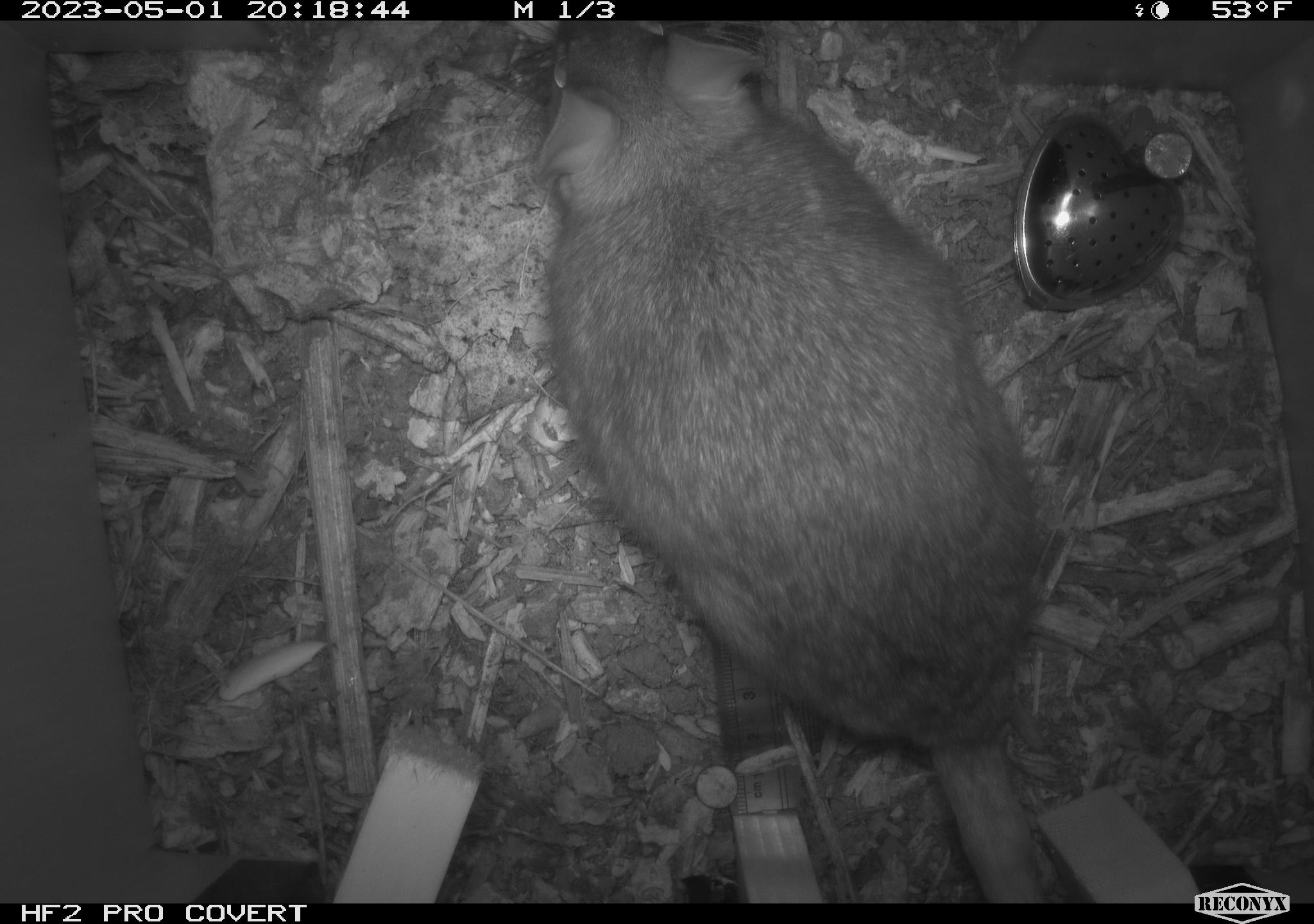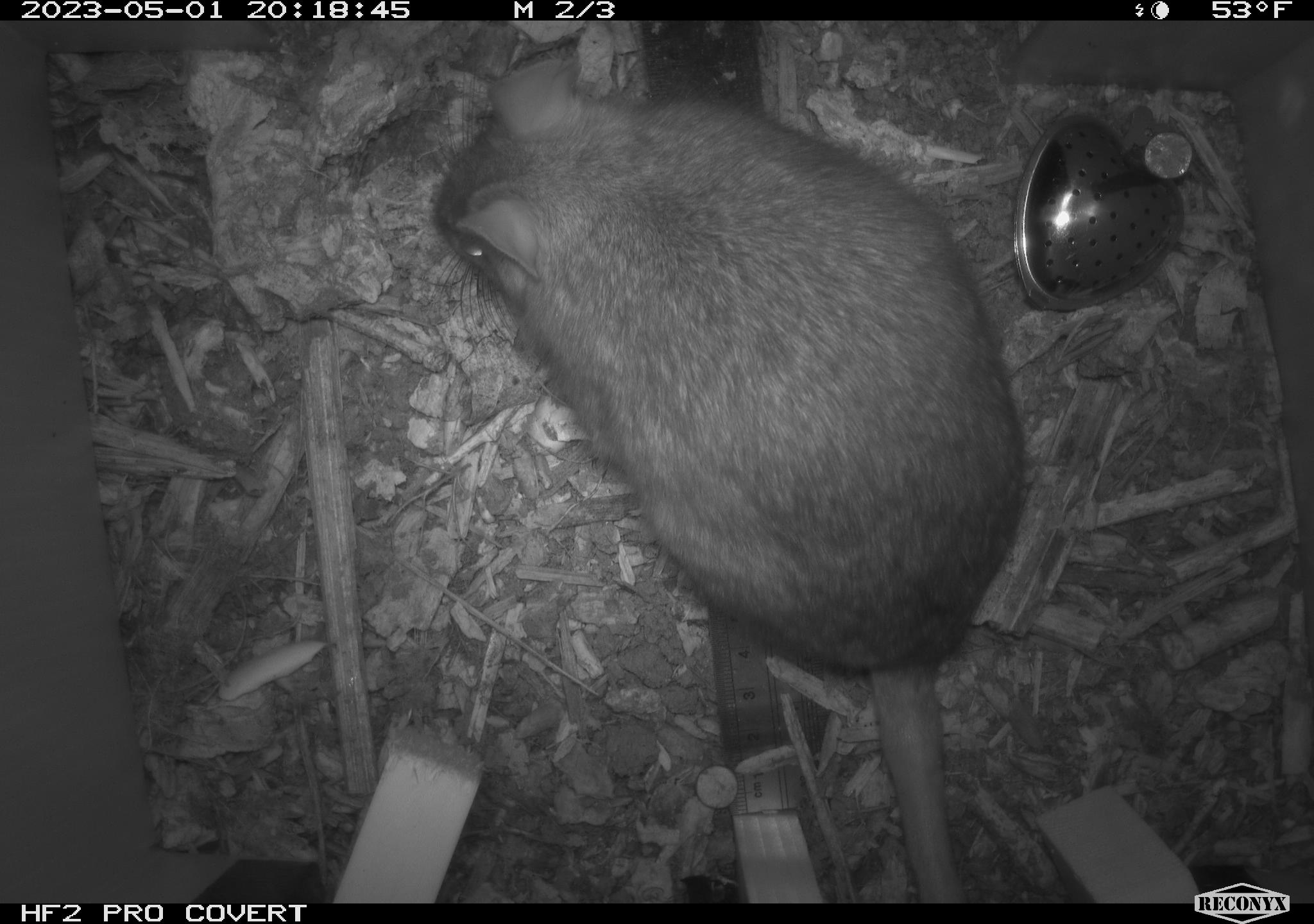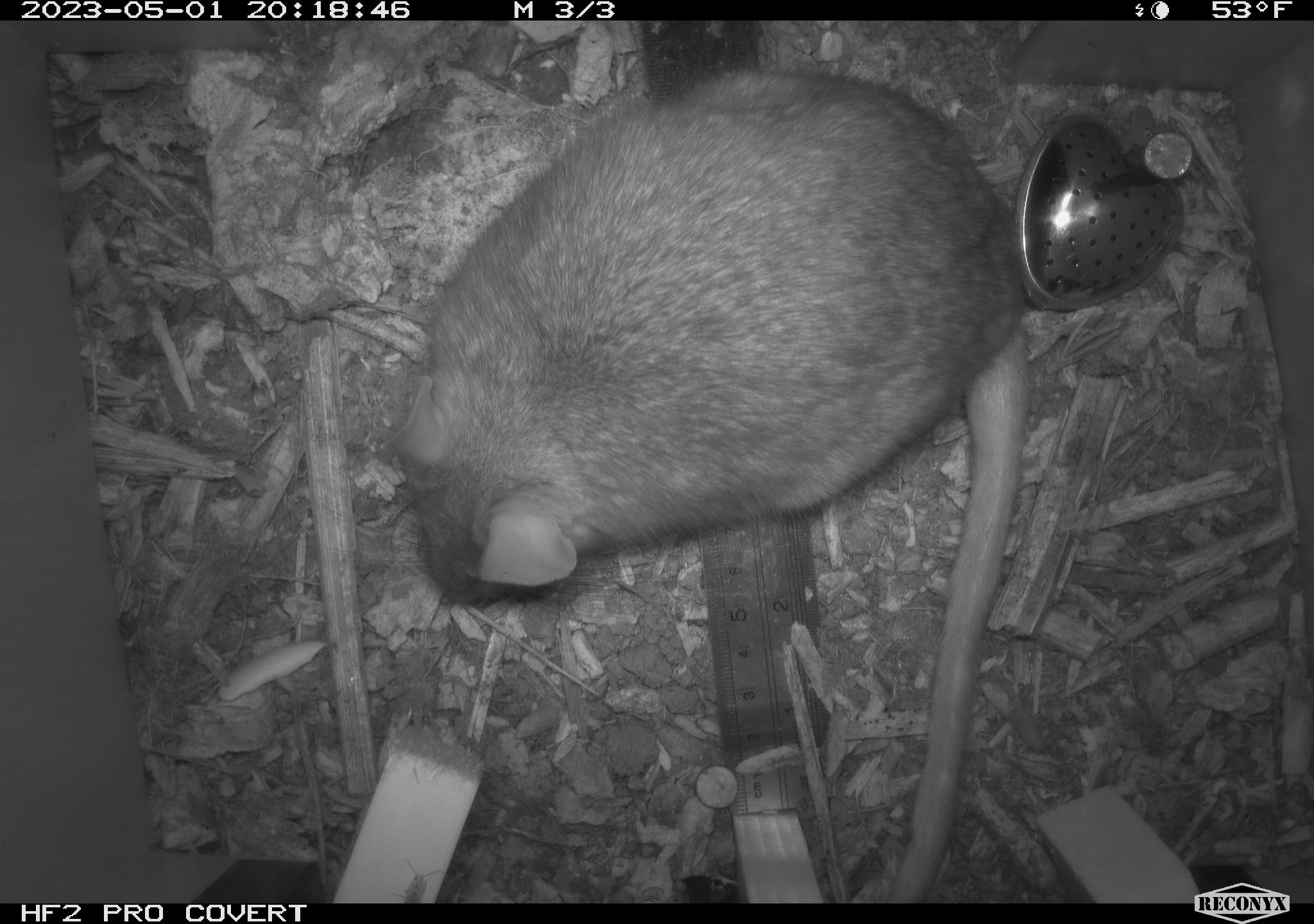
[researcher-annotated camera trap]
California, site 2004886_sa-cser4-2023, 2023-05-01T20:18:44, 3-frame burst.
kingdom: Animalia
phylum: Chordata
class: Mammalia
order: Rodentia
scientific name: Rodentia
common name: woodrat or rat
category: woodrat or rat species